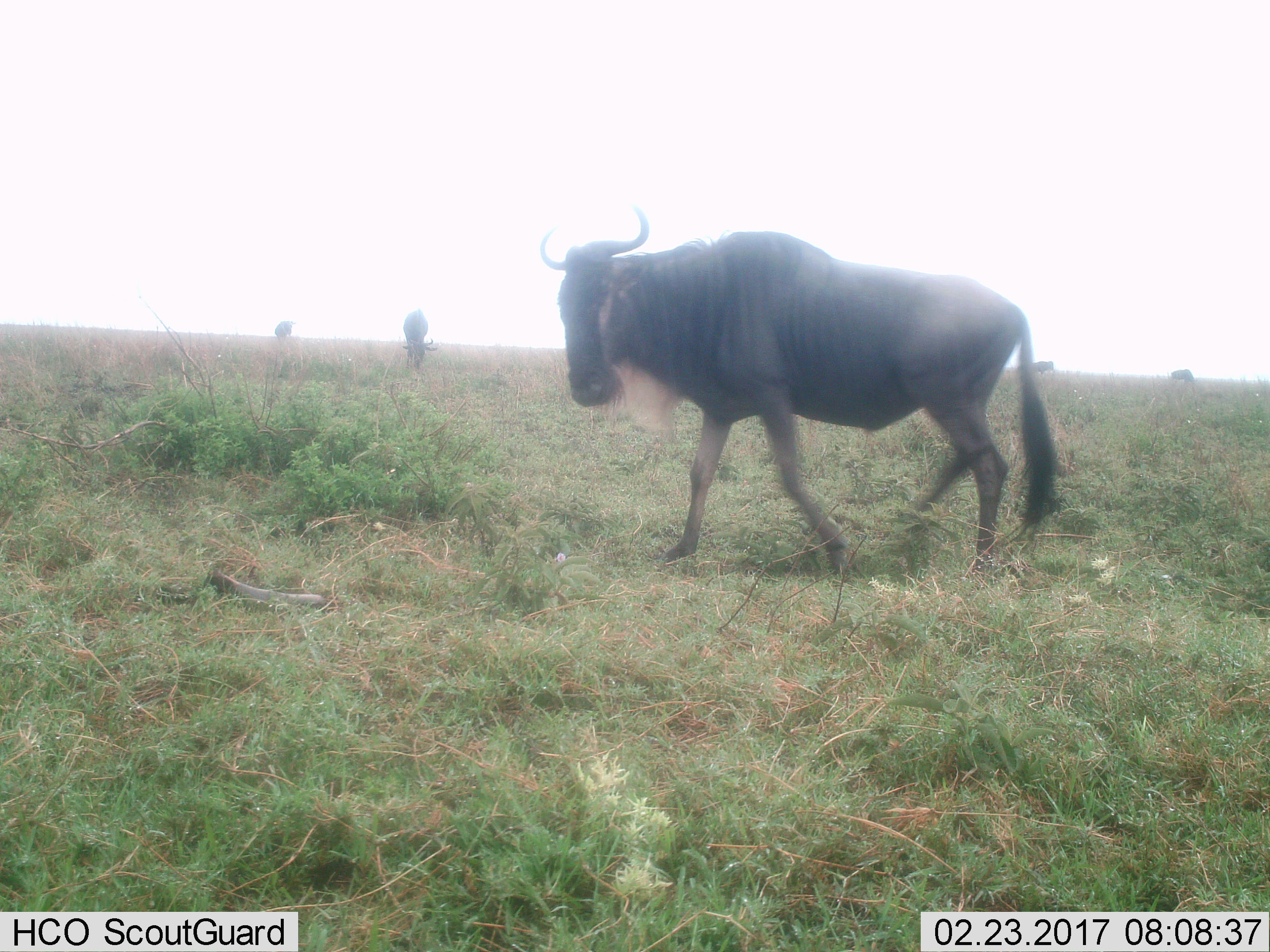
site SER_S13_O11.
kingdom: Animalia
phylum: Chordata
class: Mammalia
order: Artiodactyla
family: Bovidae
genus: Connochaetes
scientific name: Connochaetes taurinus taurinus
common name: blue wildebeest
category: wildebeestblue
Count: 5.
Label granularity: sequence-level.